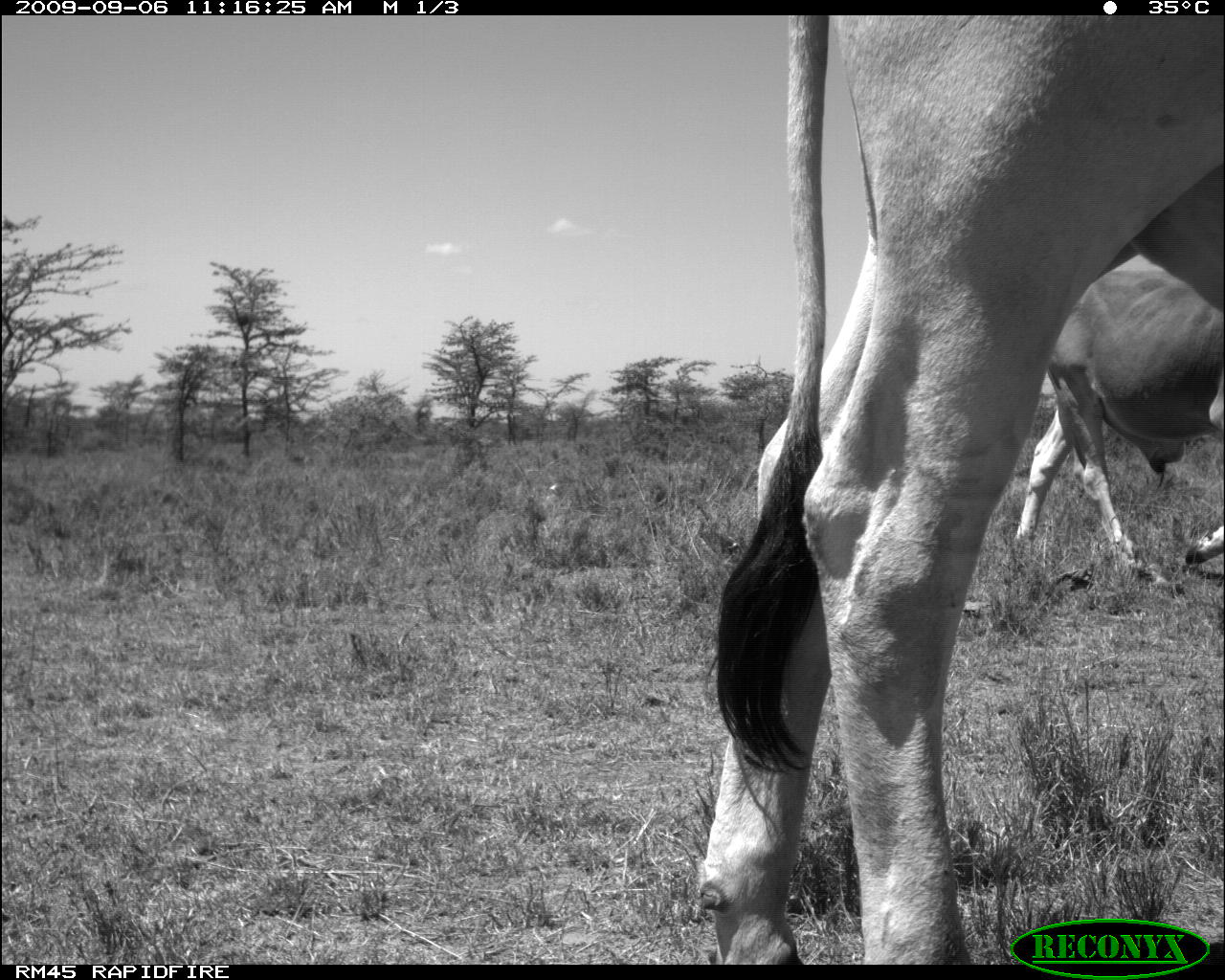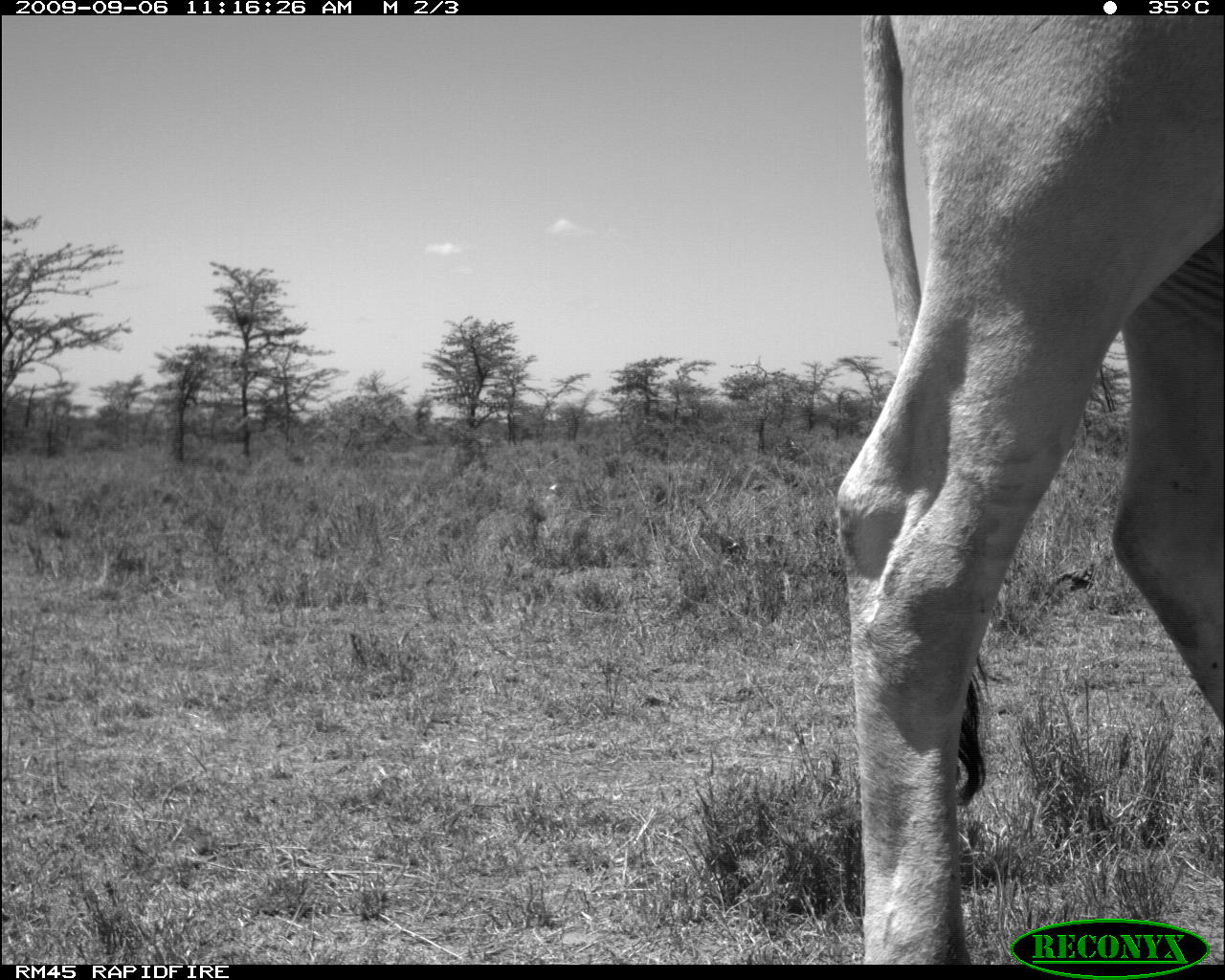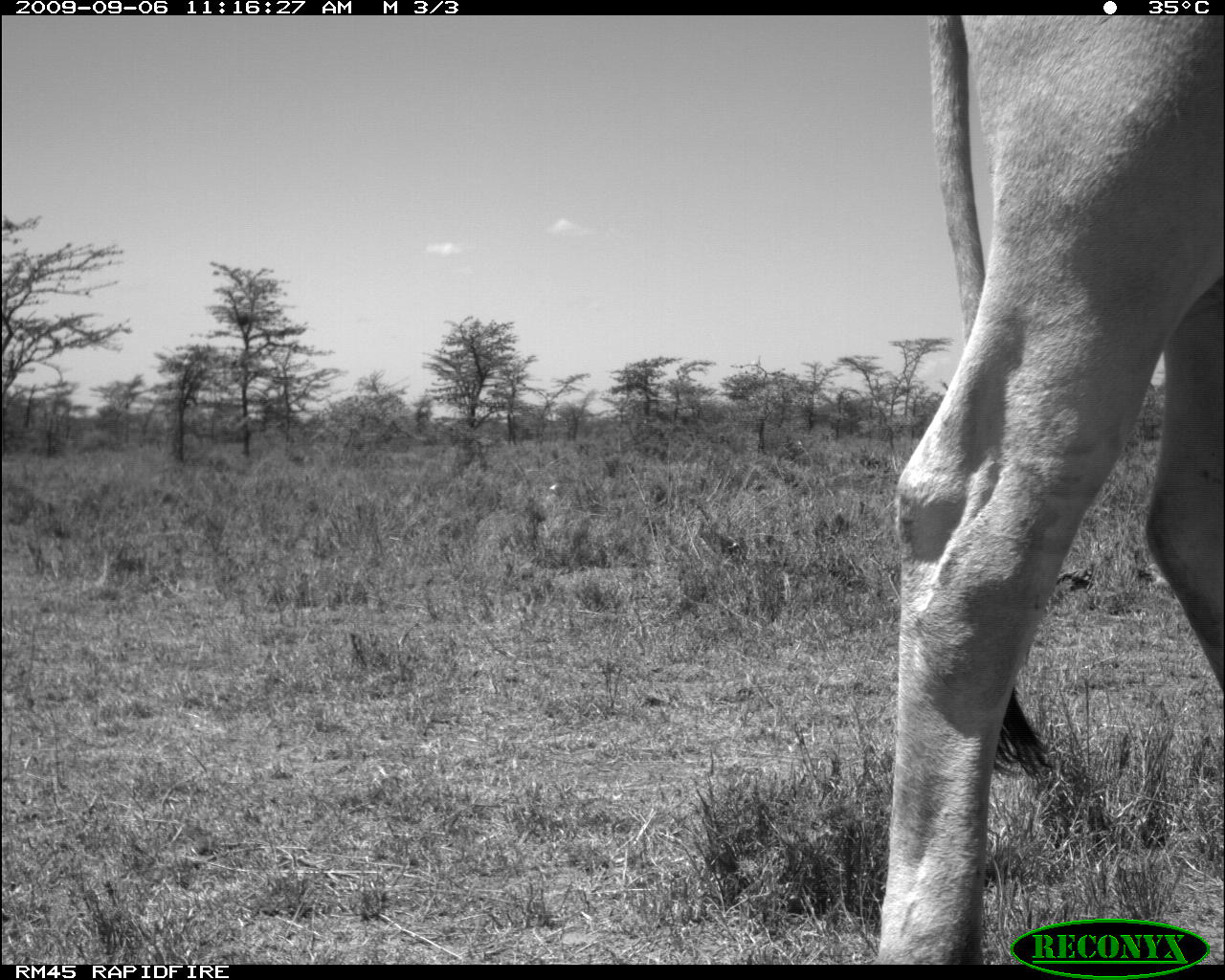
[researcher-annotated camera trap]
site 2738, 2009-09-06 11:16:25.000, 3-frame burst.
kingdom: Animalia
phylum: Chordata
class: Mammalia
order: Artiodactyla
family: Bovidae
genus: Bos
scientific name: Bos taurus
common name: domestic cattle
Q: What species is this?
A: Bos taurus (domestic cattle).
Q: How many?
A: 2.